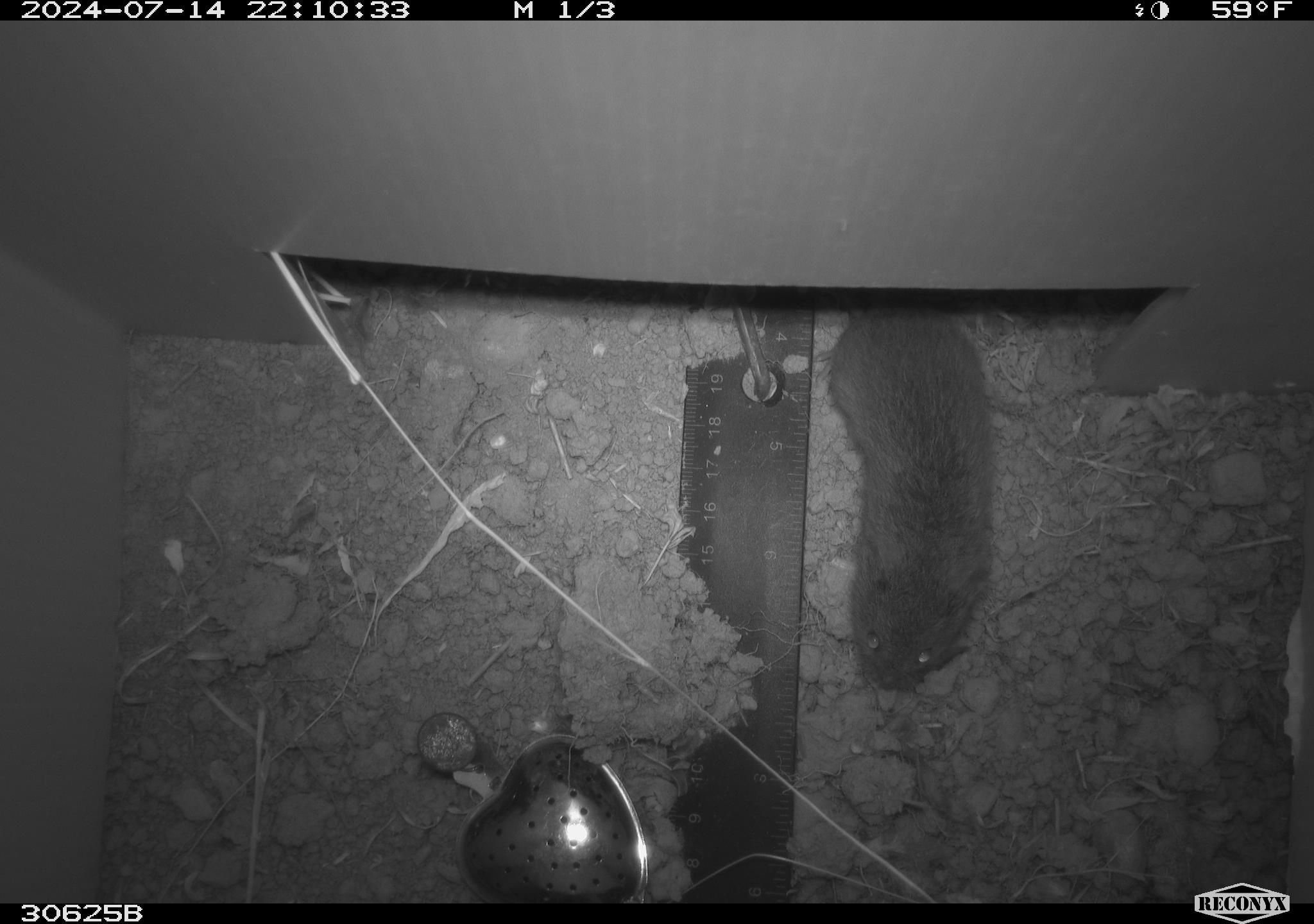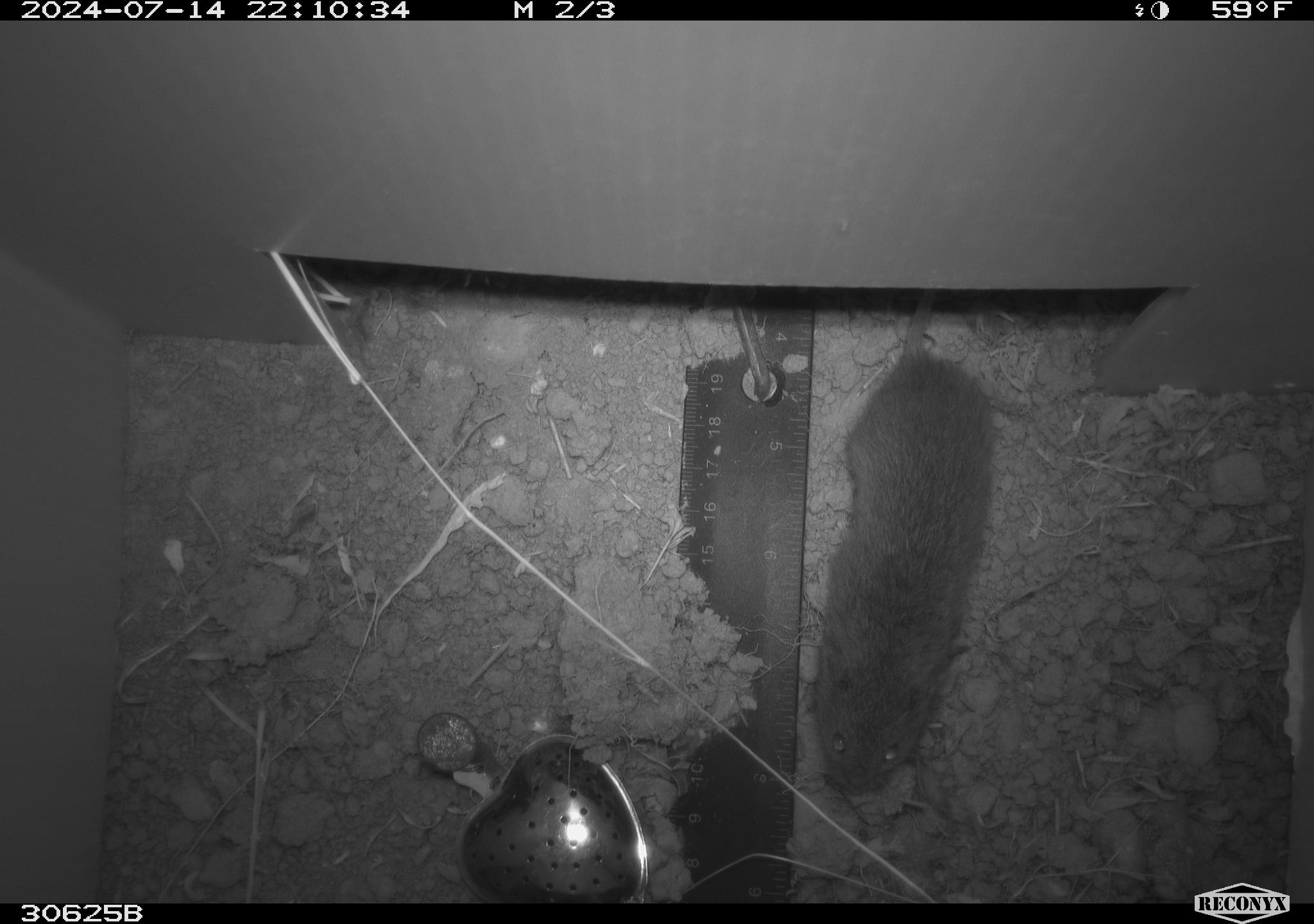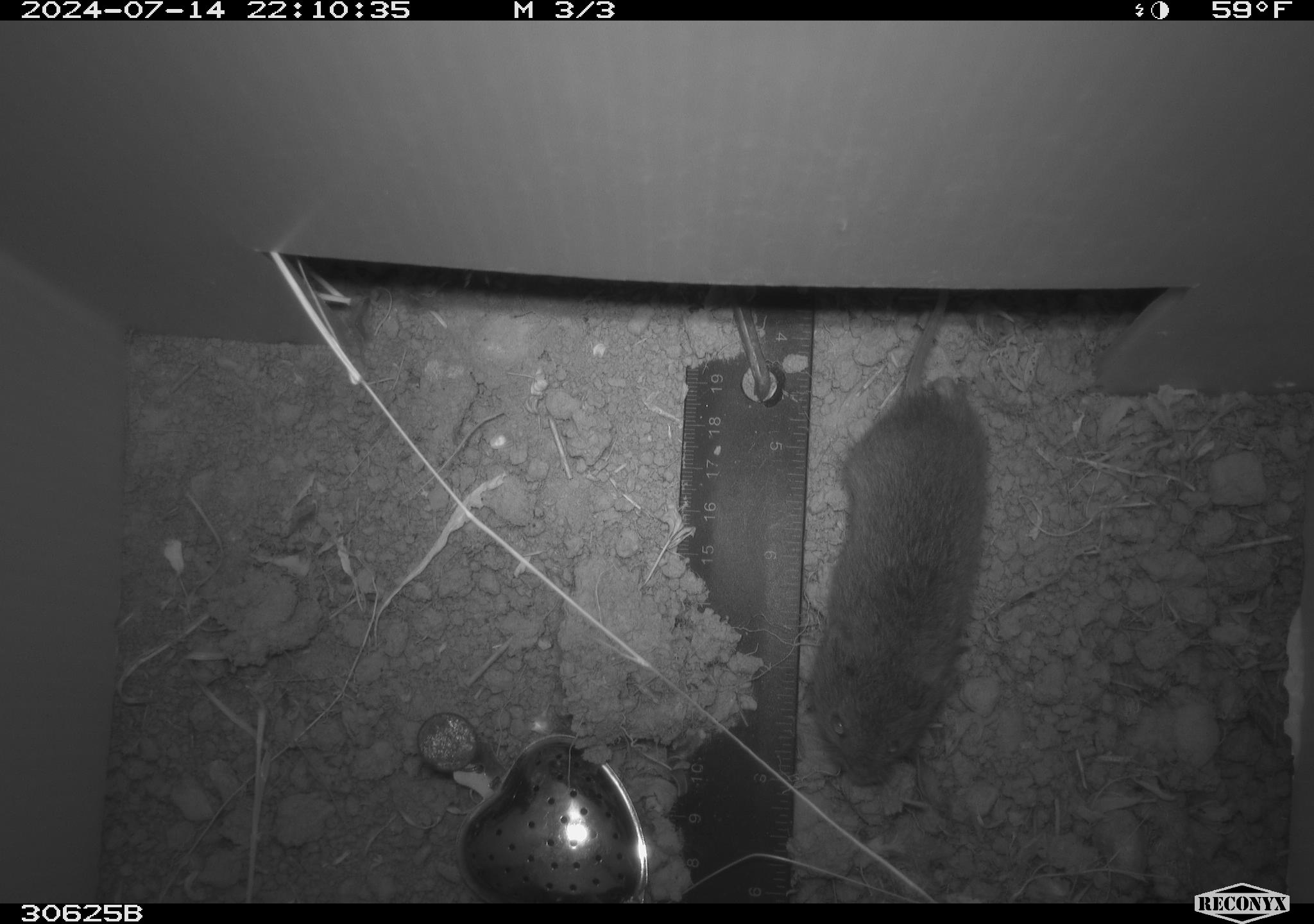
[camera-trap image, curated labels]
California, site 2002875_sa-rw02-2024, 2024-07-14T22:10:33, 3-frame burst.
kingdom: Animalia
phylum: Chordata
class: Mammalia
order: Rodentia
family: Cricetidae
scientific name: Arvicolinae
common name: voles, lemmings, and muskrats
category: arvicolinae subfamily